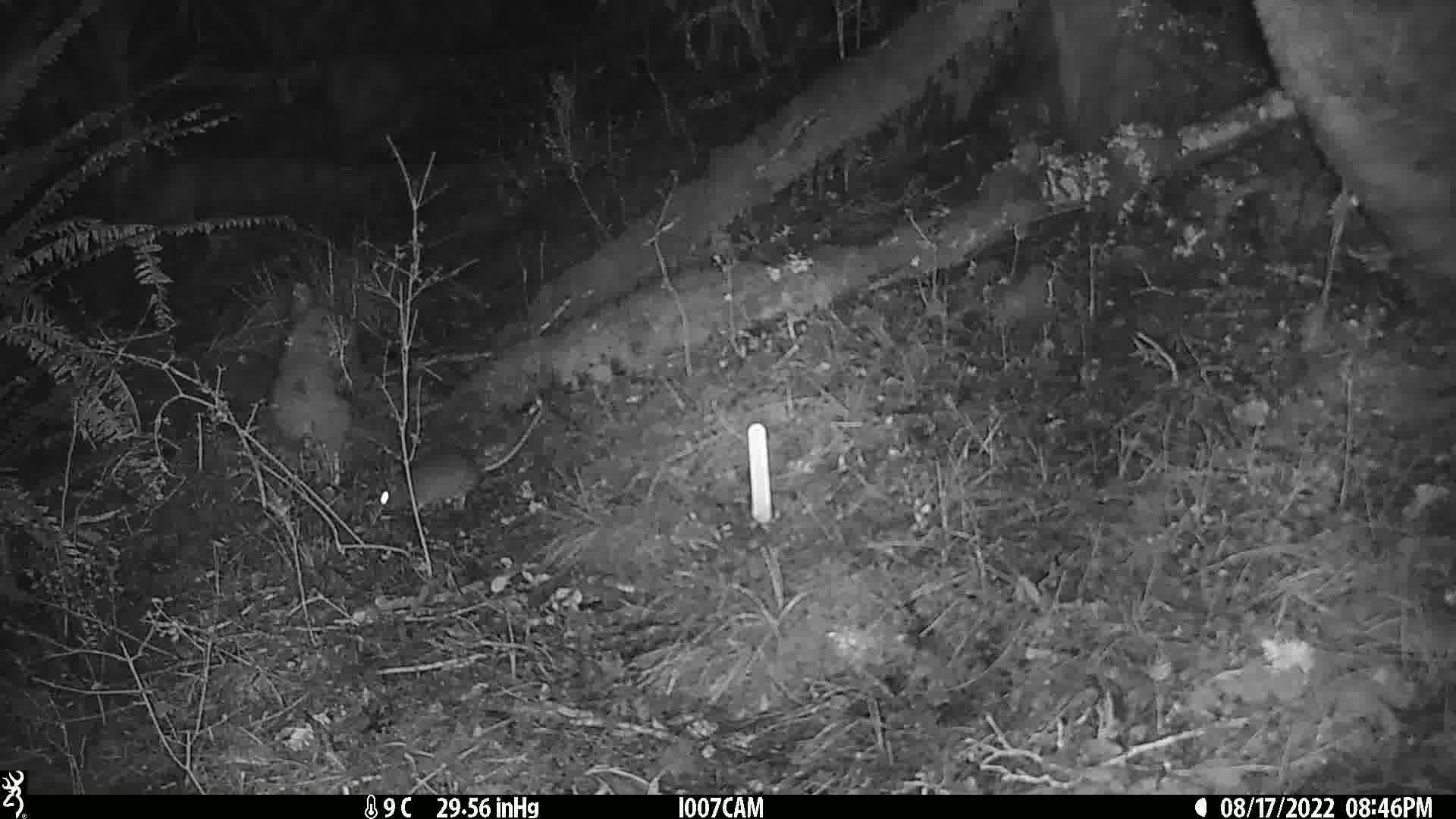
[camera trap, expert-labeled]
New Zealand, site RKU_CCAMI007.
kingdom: Animalia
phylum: Chordata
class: Mammalia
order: Rodentia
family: Muridae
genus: Rattus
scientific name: Rattus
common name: rat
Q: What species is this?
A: Rat (Rattus).